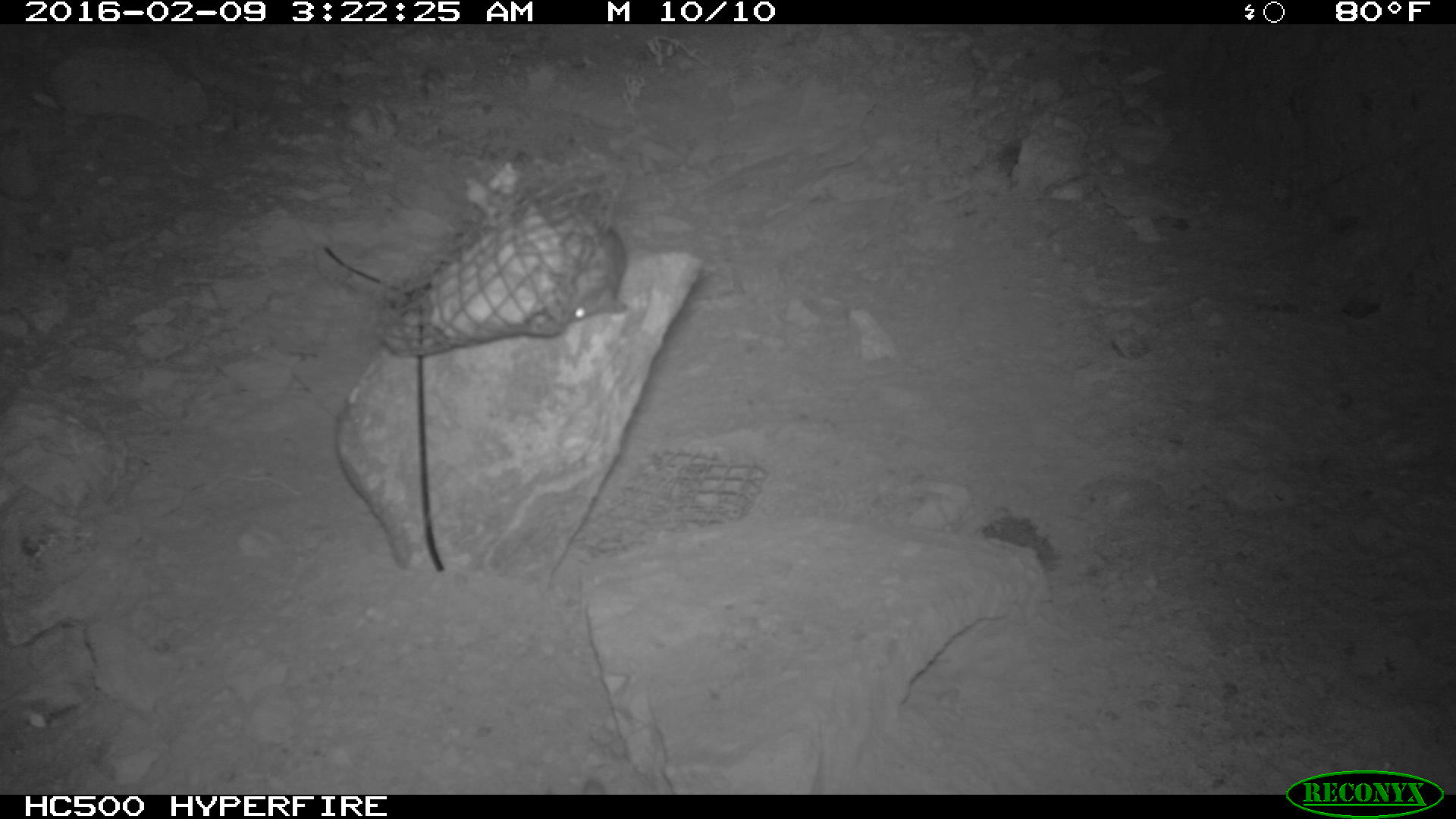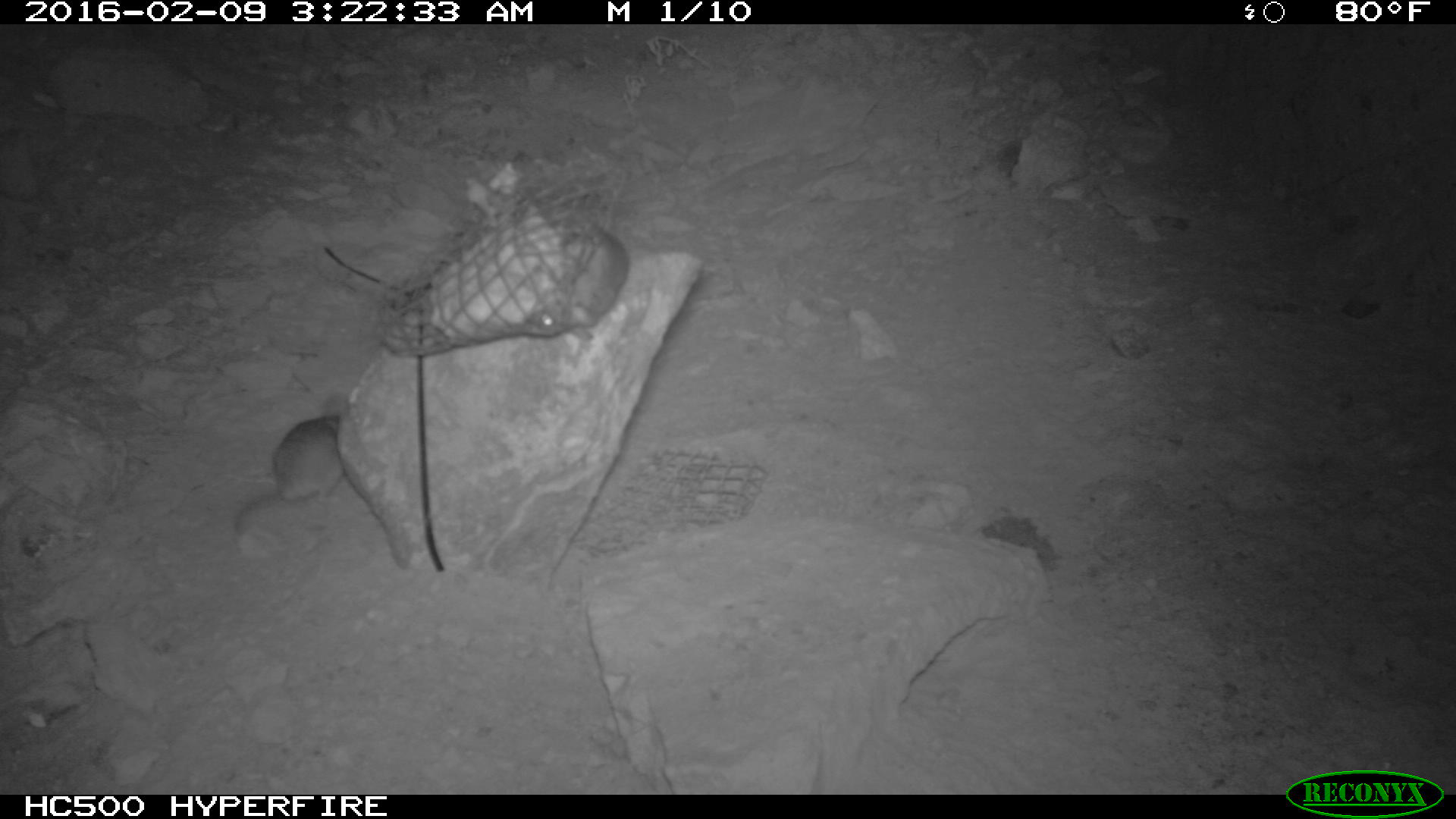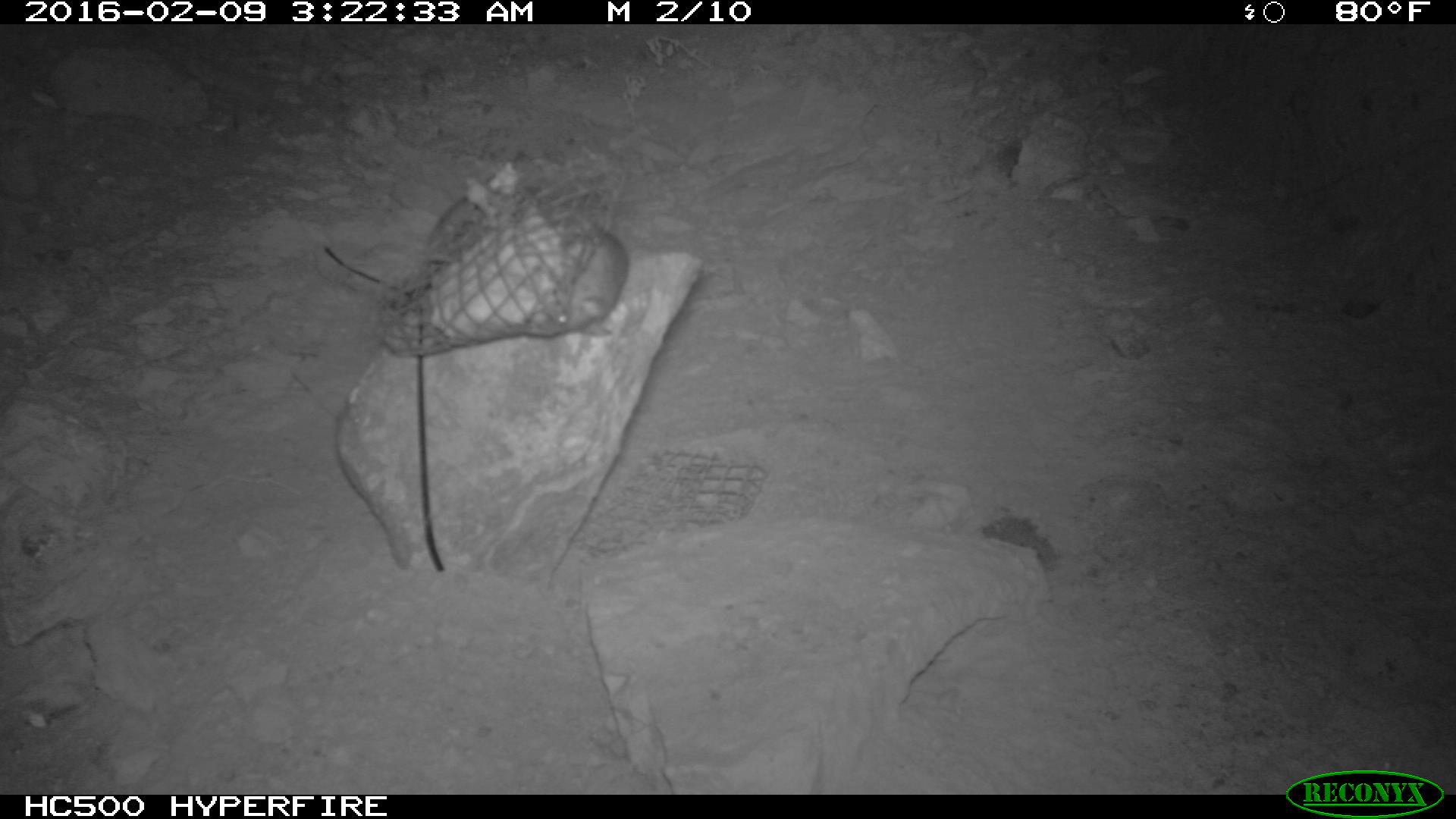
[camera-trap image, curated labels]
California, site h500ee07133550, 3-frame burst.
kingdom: Animalia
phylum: Chordata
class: Mammalia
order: Rodentia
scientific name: Rodentia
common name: rodent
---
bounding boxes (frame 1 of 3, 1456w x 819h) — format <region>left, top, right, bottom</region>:
rodent: <region>571, 227, 627, 321</region>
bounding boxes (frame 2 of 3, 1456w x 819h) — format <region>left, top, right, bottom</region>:
rodent: <region>557, 211, 631, 323</region>; <region>272, 412, 347, 509</region>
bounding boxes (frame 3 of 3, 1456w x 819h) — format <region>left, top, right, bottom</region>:
rodent: <region>563, 233, 627, 337</region>